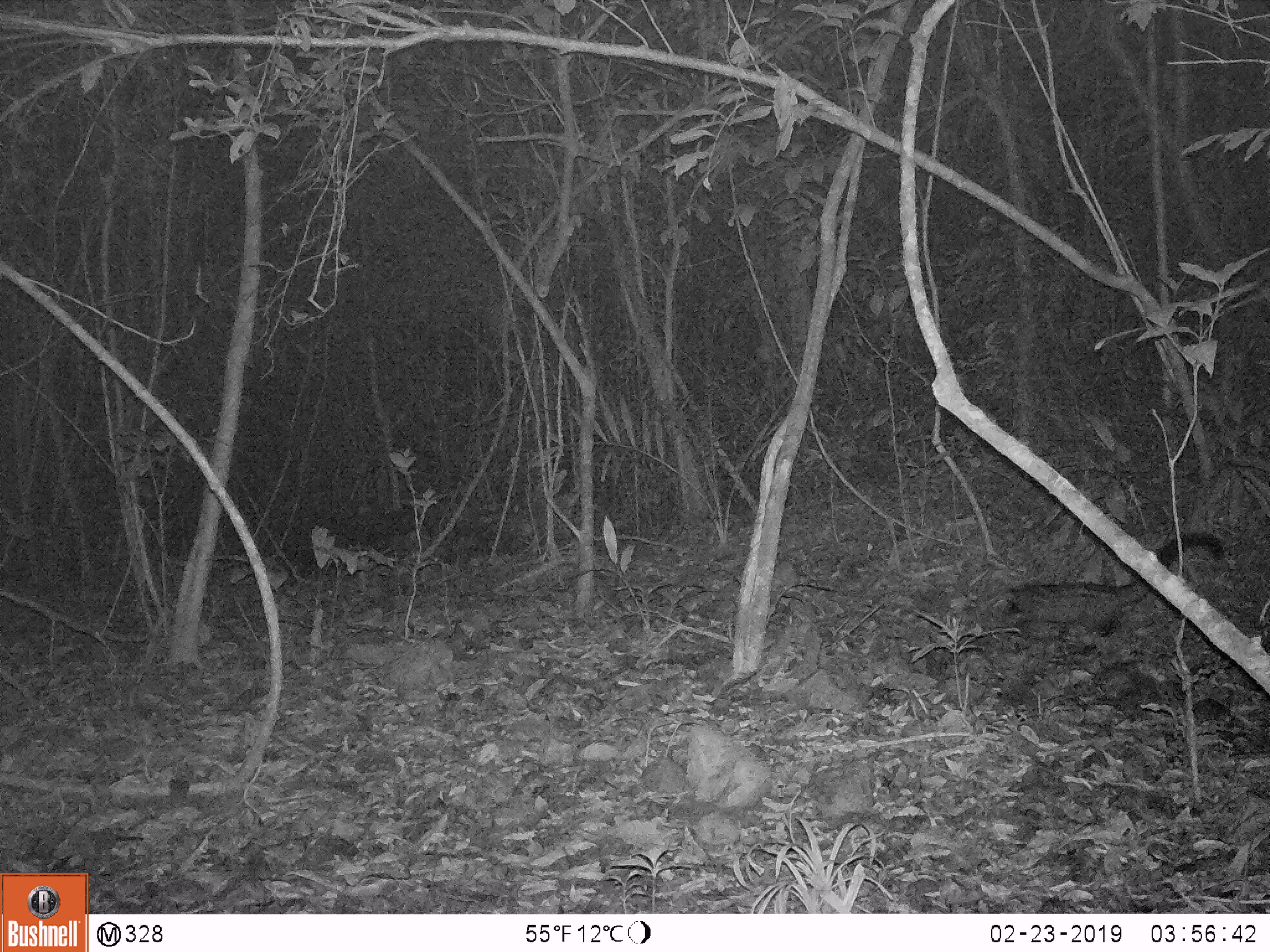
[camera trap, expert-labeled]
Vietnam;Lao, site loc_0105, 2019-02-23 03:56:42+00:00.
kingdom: Animalia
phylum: Chordata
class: Mammalia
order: Carnivora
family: Viverridae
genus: Paradoxurus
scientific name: Paradoxurus hermaphroditus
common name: common palm civet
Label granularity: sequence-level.